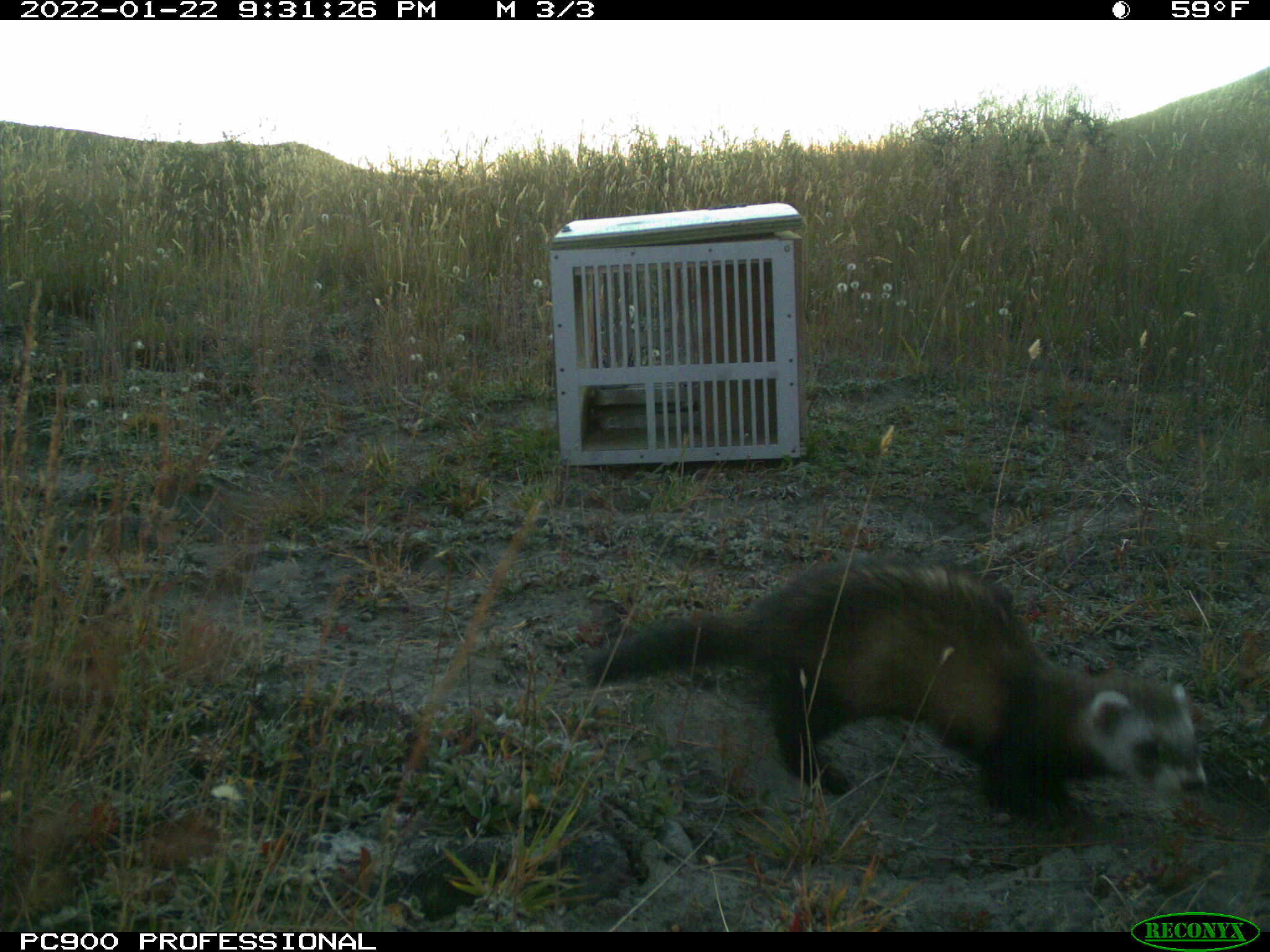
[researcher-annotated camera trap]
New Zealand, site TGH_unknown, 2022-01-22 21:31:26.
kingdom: Animalia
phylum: Chordata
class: Mammalia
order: Carnivora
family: Mustelidae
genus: Mustela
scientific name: Mustela furo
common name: ferret